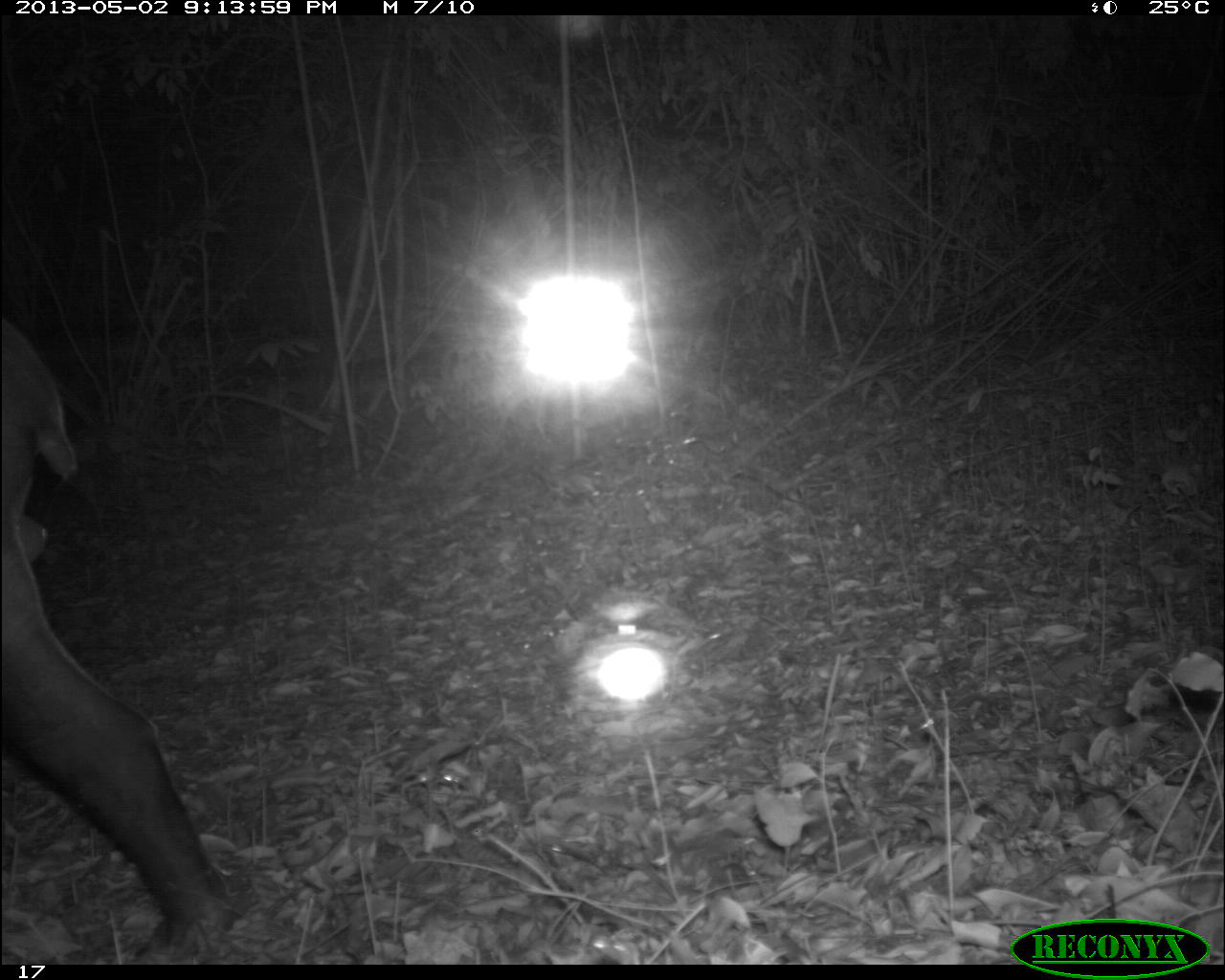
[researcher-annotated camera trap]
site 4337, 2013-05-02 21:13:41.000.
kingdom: Animalia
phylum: Chordata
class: Mammalia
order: Perissodactyla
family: Tapiridae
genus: Tapirus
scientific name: Tapirus bairdii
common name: baird's tapir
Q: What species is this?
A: Tapirus bairdii (baird's tapir).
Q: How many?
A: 1.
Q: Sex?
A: Male.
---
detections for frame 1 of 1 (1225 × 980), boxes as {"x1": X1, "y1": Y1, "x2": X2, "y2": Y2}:
tapirus bairdii: {"x1": 0, "y1": 313, "x2": 238, "y2": 962}